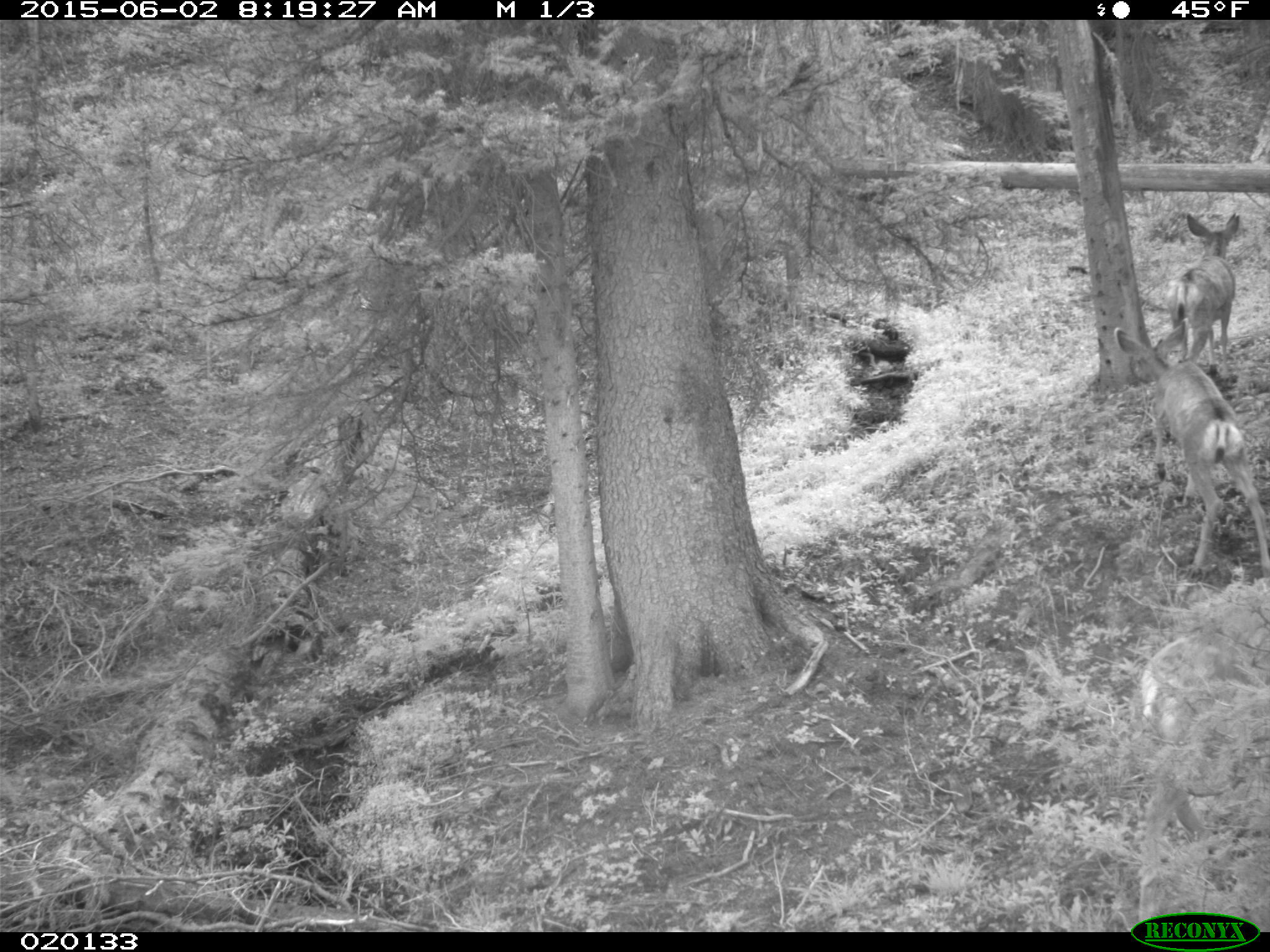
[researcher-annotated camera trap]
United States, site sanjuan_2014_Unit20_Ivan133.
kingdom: Animalia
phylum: Chordata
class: Mammalia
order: Artiodactyla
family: Cervidae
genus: Odocoileus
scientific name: Odocoileus hemionus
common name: mule deer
Odocoileus hemionus (mule deer).